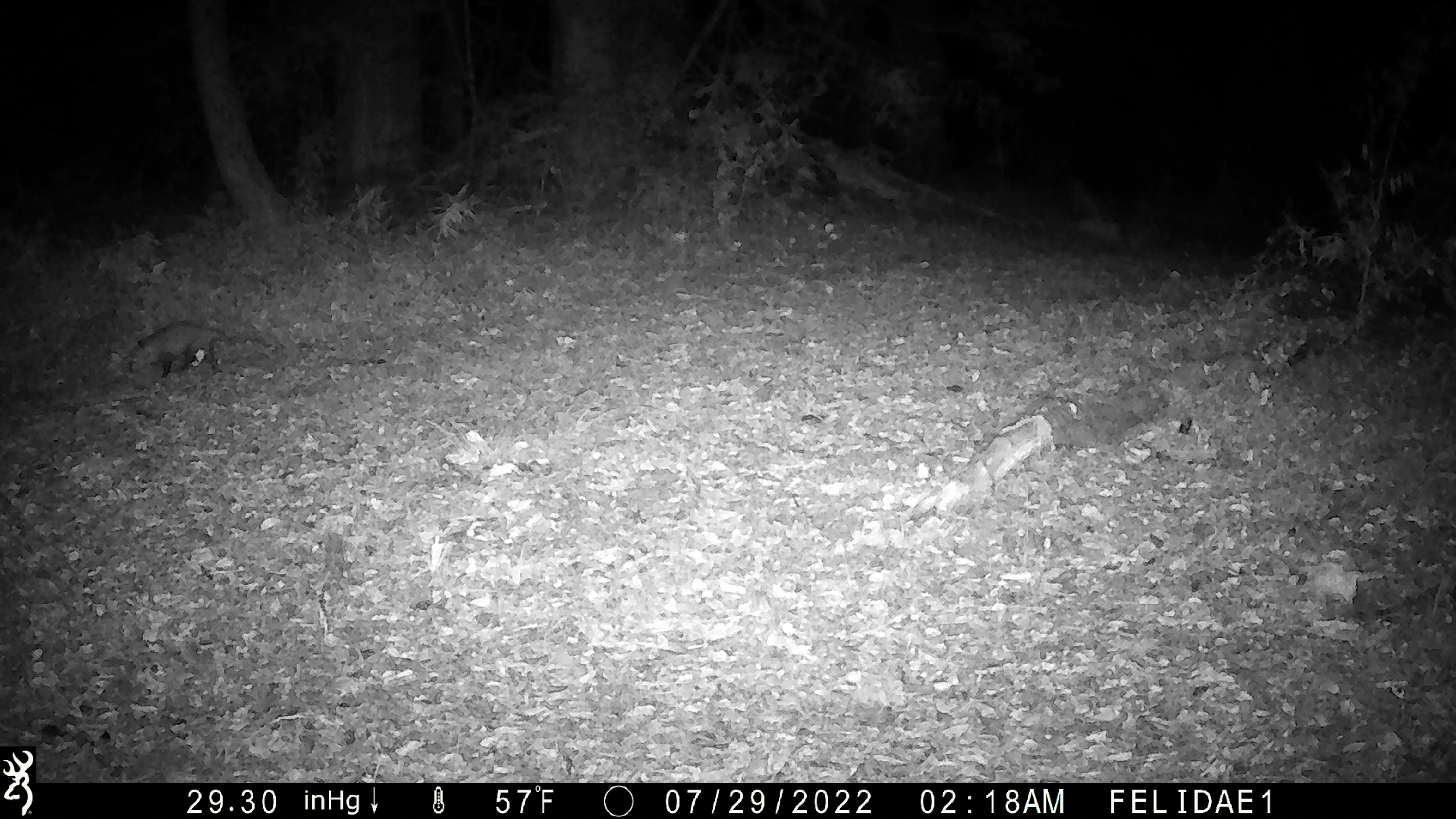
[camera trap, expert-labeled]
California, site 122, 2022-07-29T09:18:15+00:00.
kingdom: Animalia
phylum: Chordata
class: Mammalia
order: Didelphimorphia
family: Didelphidae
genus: Didelphis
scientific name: Didelphis virginiana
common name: virginia opossum